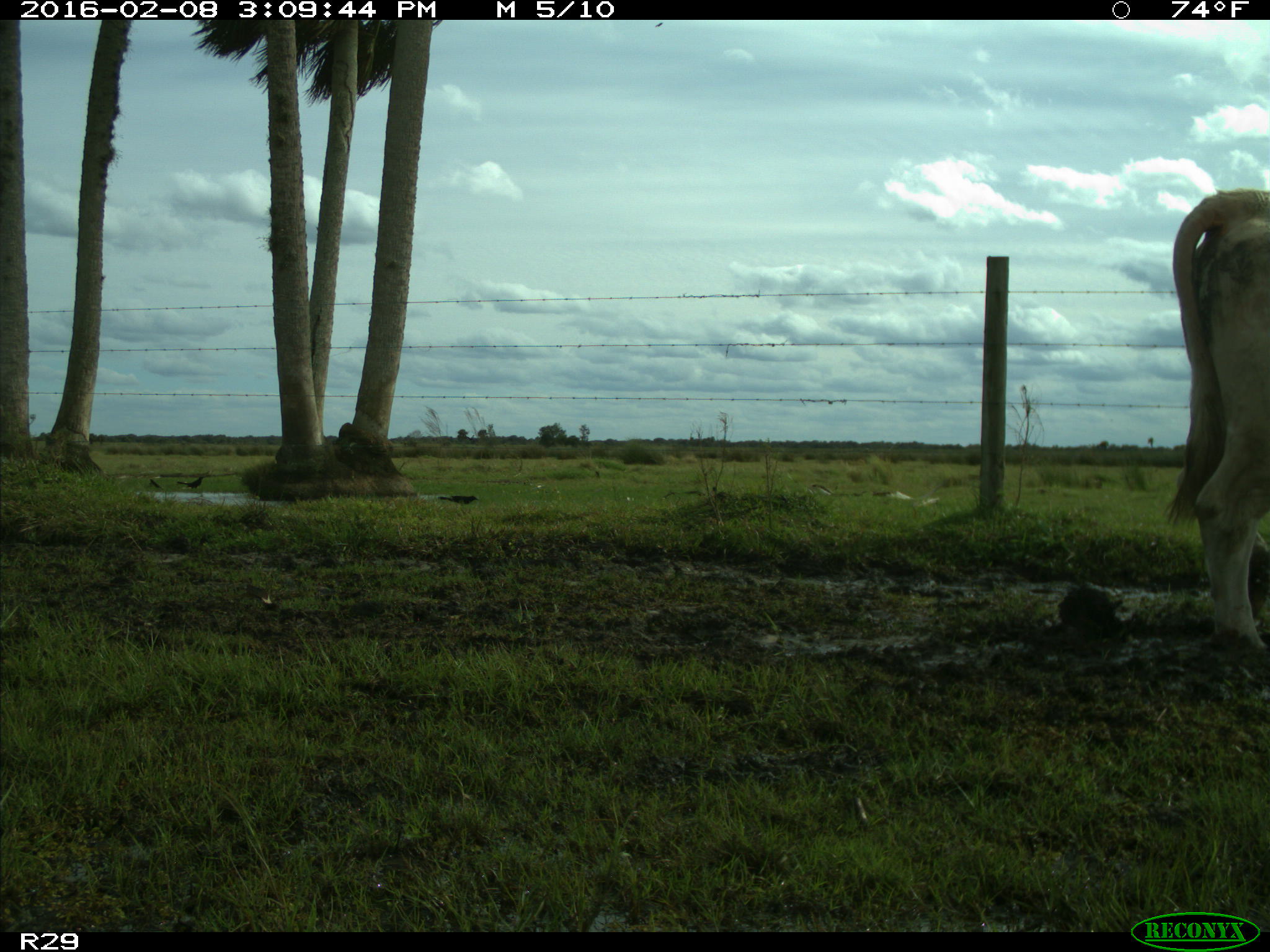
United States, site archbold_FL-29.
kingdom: Animalia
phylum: Chordata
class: Mammalia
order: Artiodactyla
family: Bovidae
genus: Bos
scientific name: Bos taurus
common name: domestic cow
Bos taurus (domestic cow).